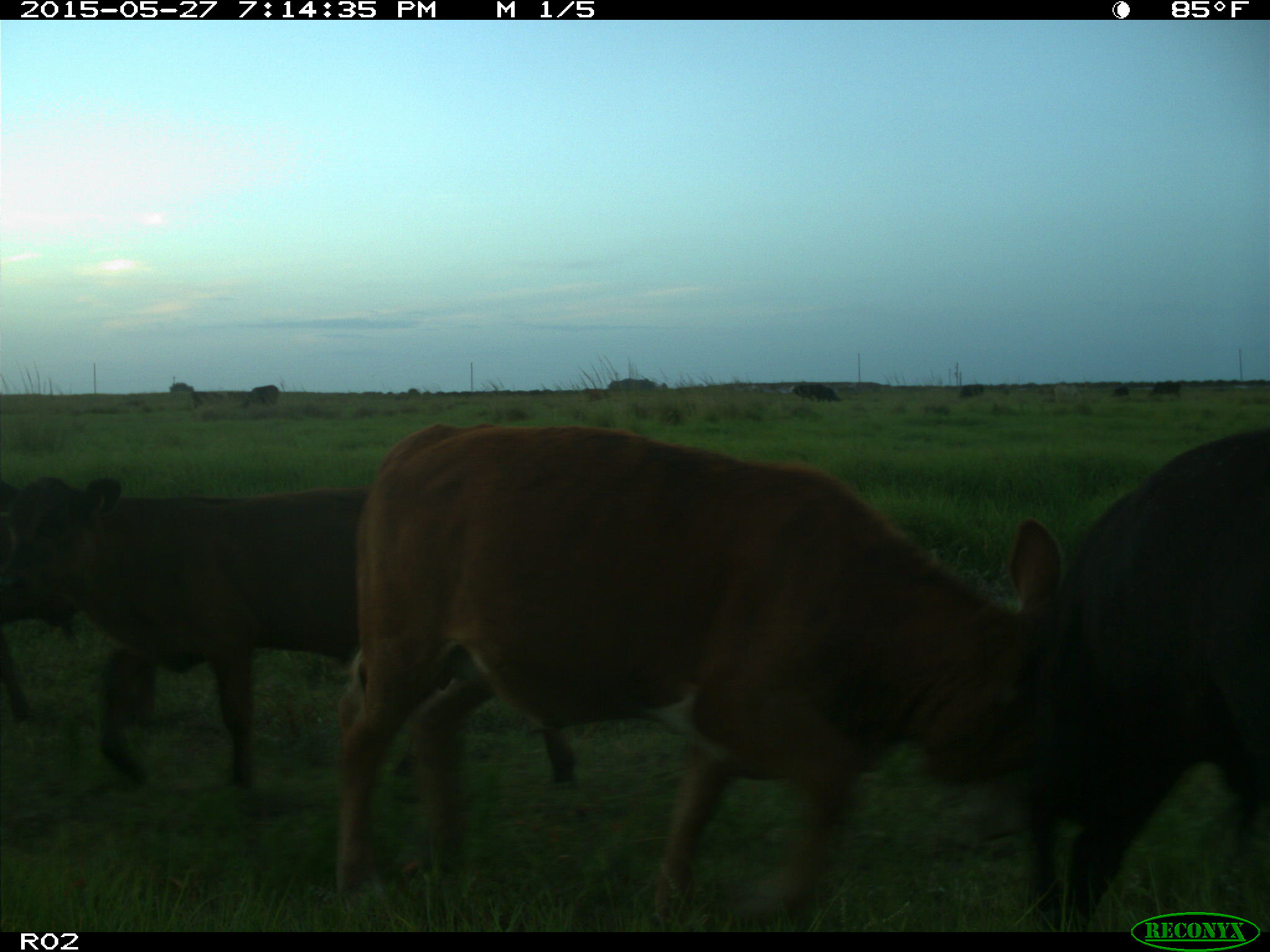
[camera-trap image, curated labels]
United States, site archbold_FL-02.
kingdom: Animalia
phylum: Chordata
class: Mammalia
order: Artiodactyla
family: Bovidae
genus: Bos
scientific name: Bos taurus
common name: domestic cow